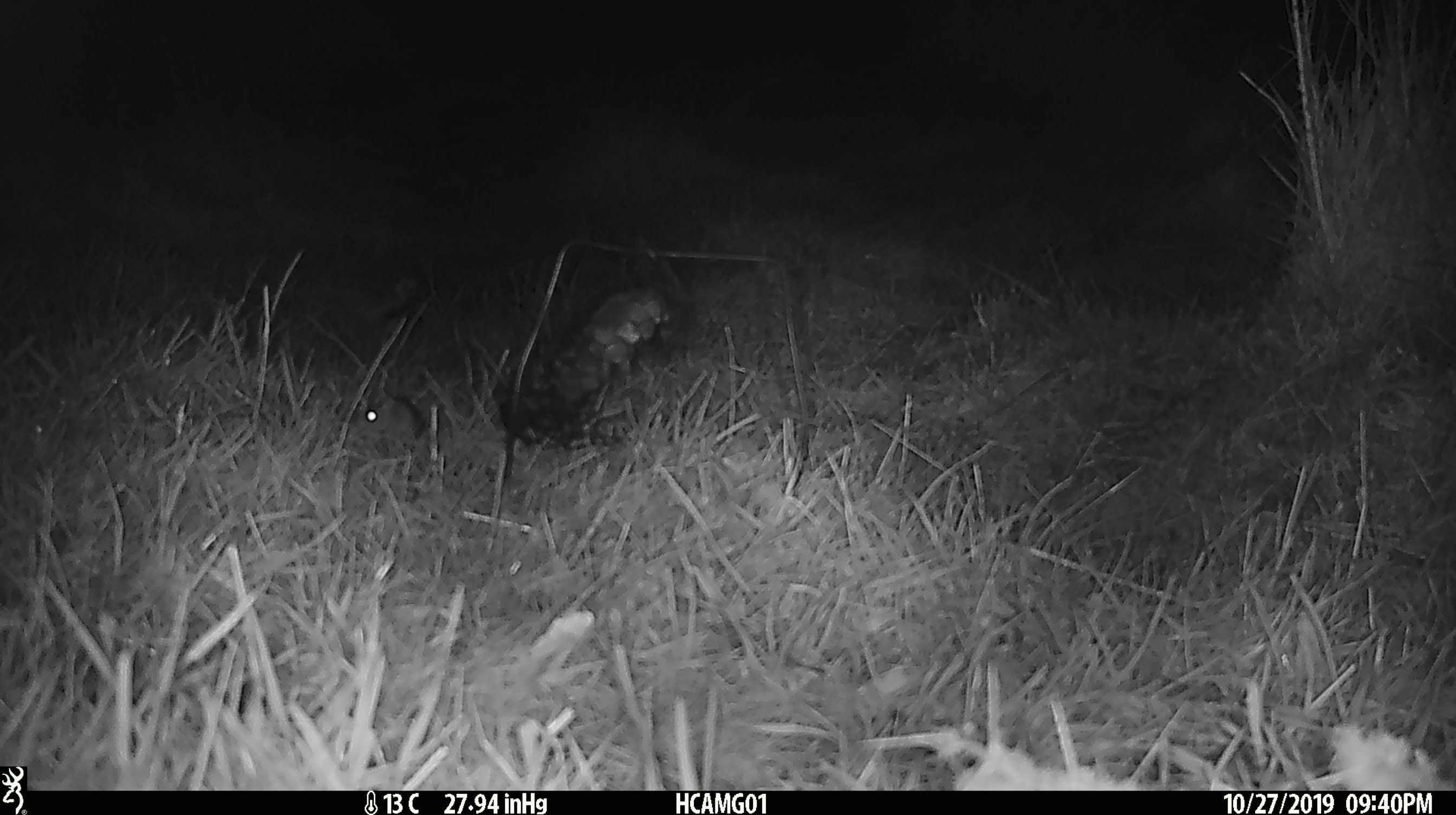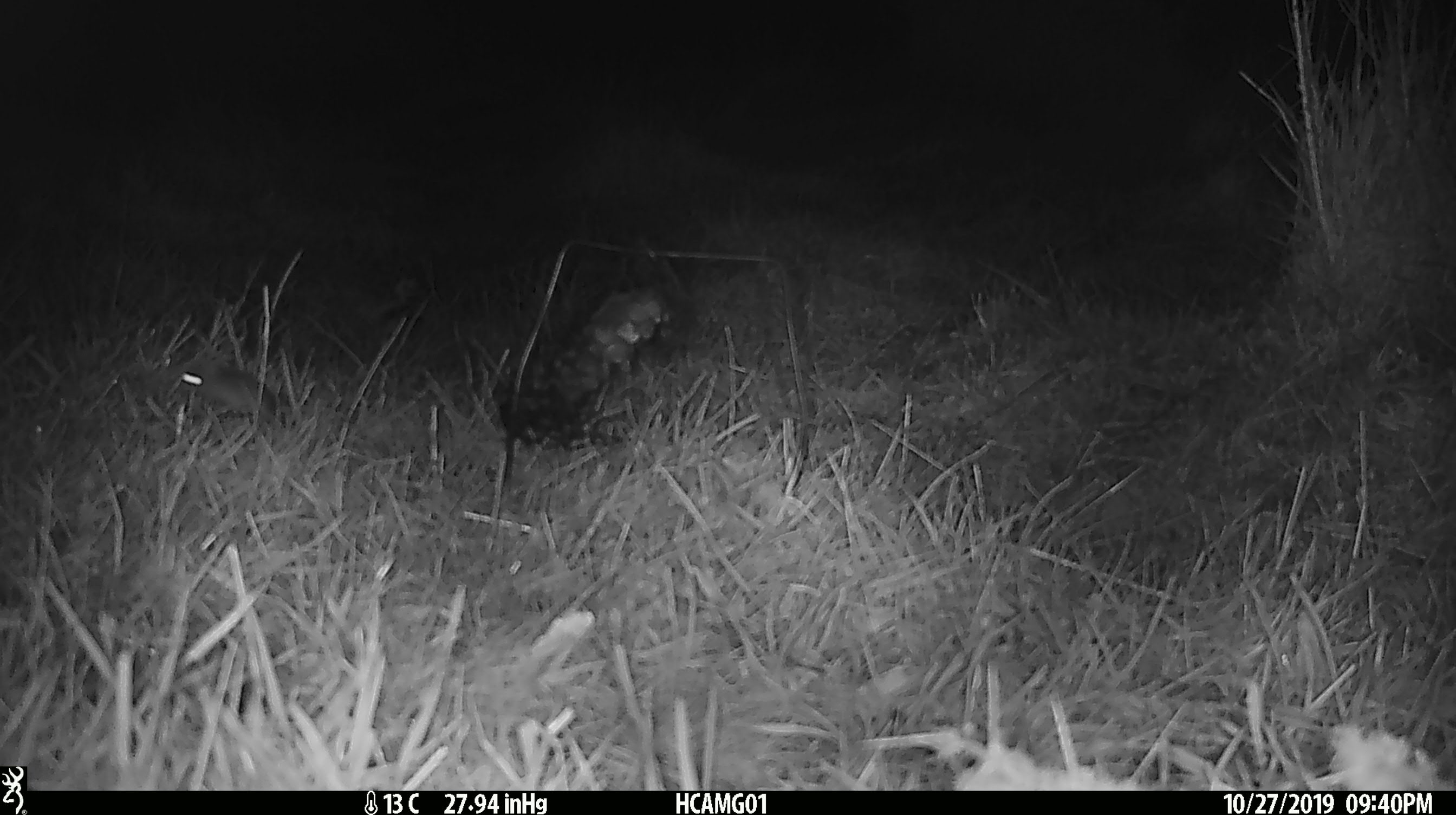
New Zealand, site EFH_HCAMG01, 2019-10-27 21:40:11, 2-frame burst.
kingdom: Animalia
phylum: Chordata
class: Mammalia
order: Rodentia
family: Muridae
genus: Mus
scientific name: Mus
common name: mouse